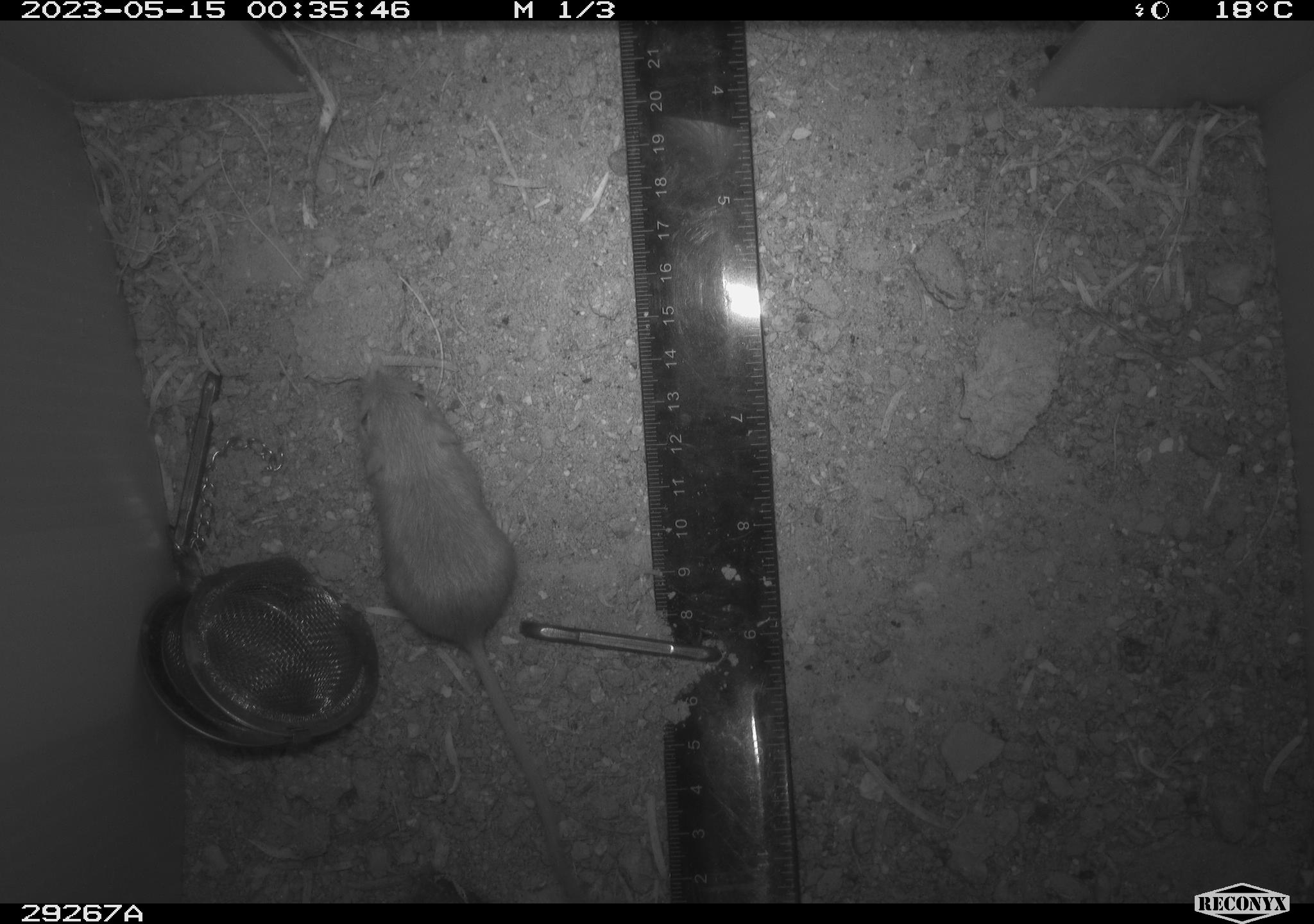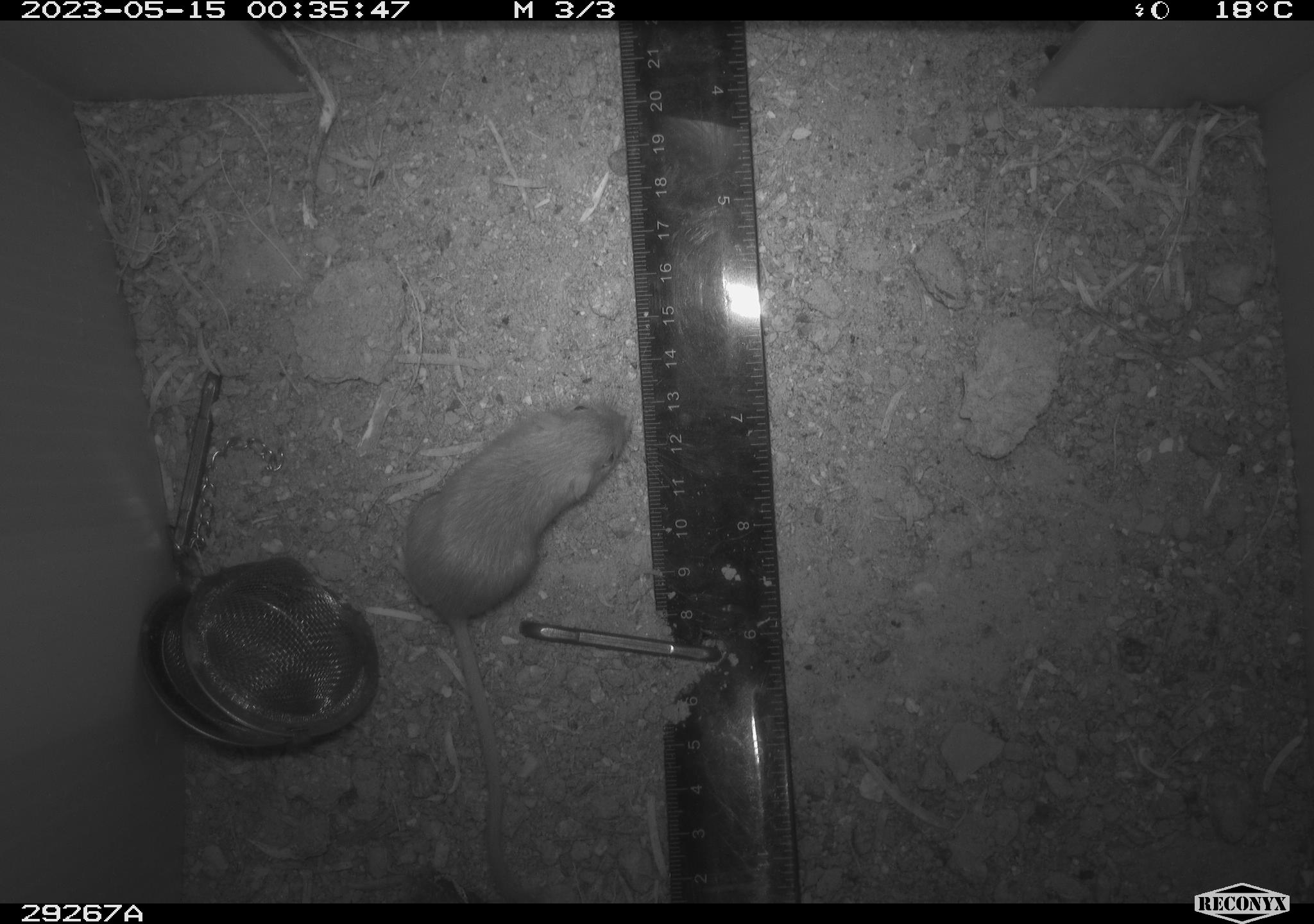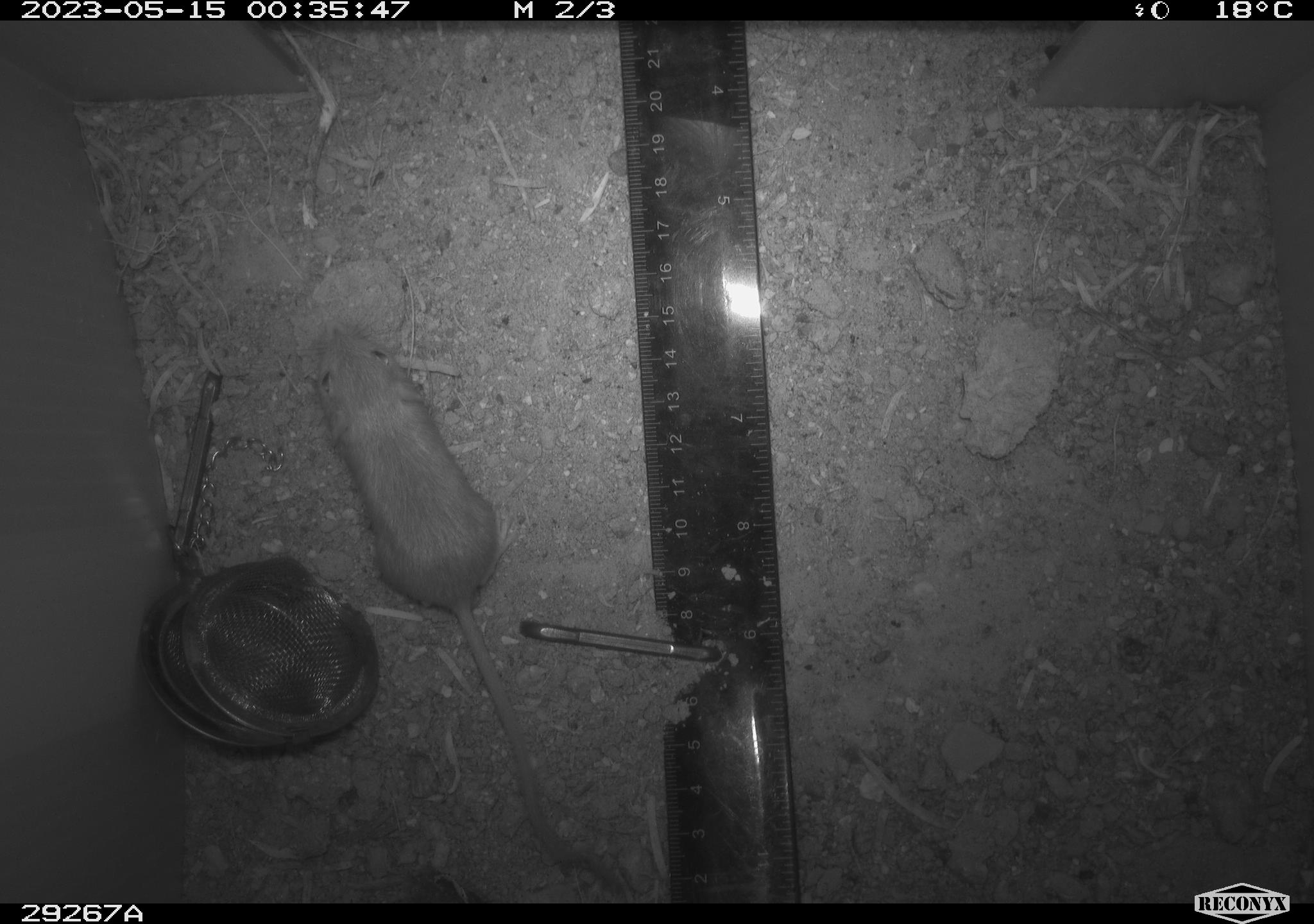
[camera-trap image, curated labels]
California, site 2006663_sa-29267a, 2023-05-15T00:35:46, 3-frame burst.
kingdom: Animalia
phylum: Chordata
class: Mammalia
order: Rodentia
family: Heteromyidae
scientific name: Heteromyidae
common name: kangaroo rats and pocket mice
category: heteromyidae family